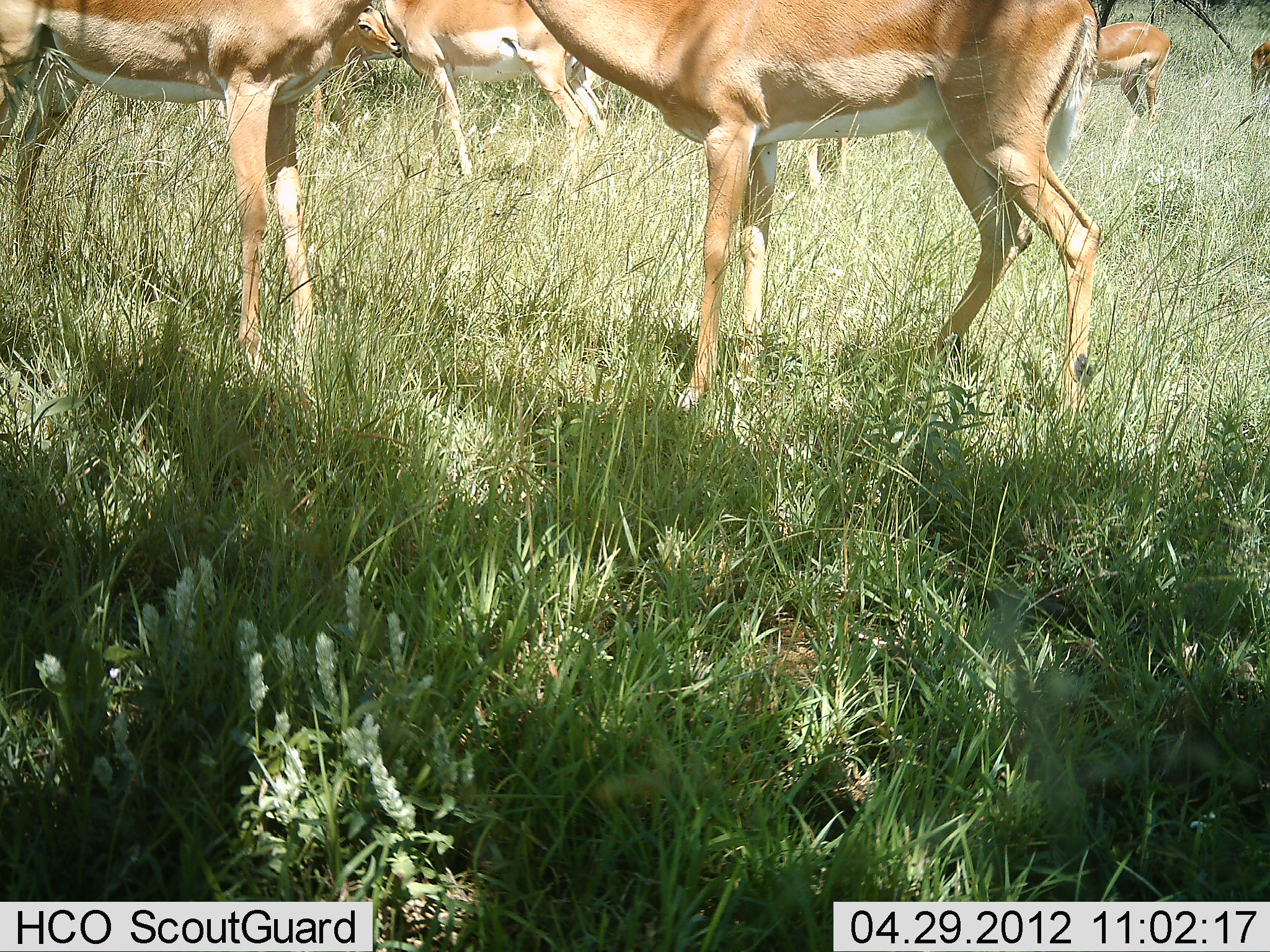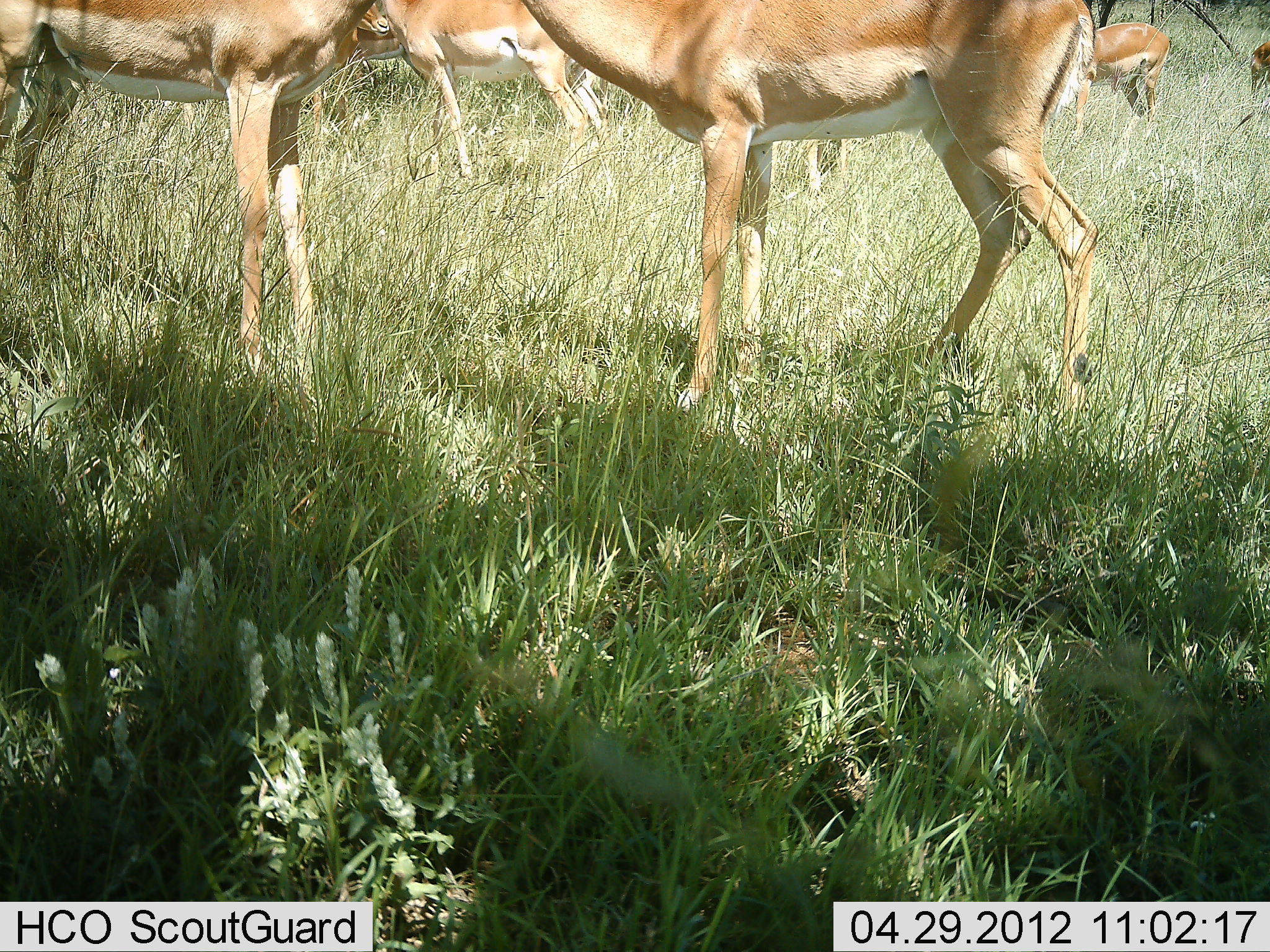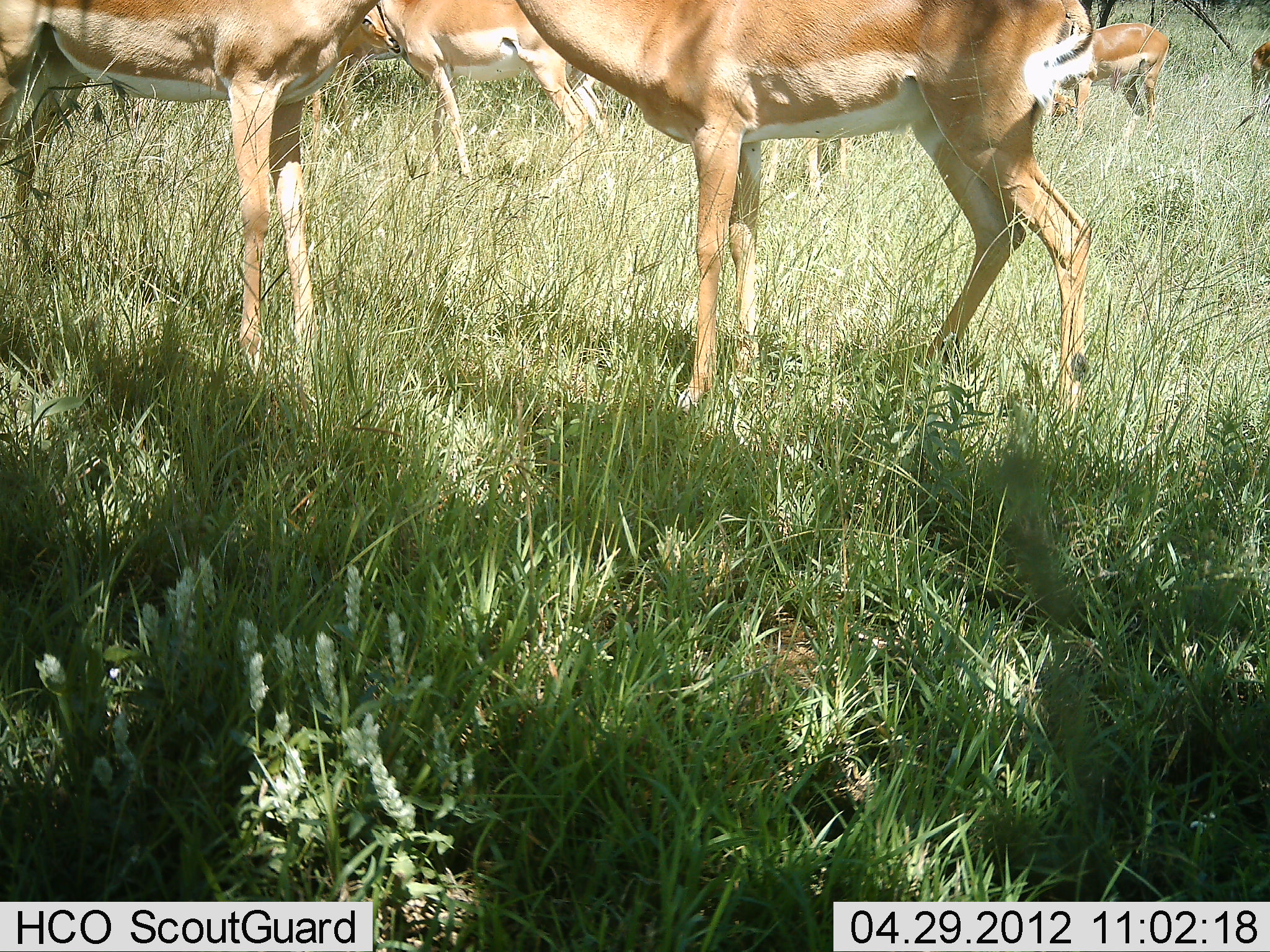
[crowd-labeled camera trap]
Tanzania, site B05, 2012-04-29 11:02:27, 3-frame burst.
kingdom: Animalia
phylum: Chordata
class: Mammalia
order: Artiodactyla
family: Bovidae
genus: Aepyceros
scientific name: Aepyceros melampus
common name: impala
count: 5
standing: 95%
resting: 5%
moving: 0%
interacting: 0%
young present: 19%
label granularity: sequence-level